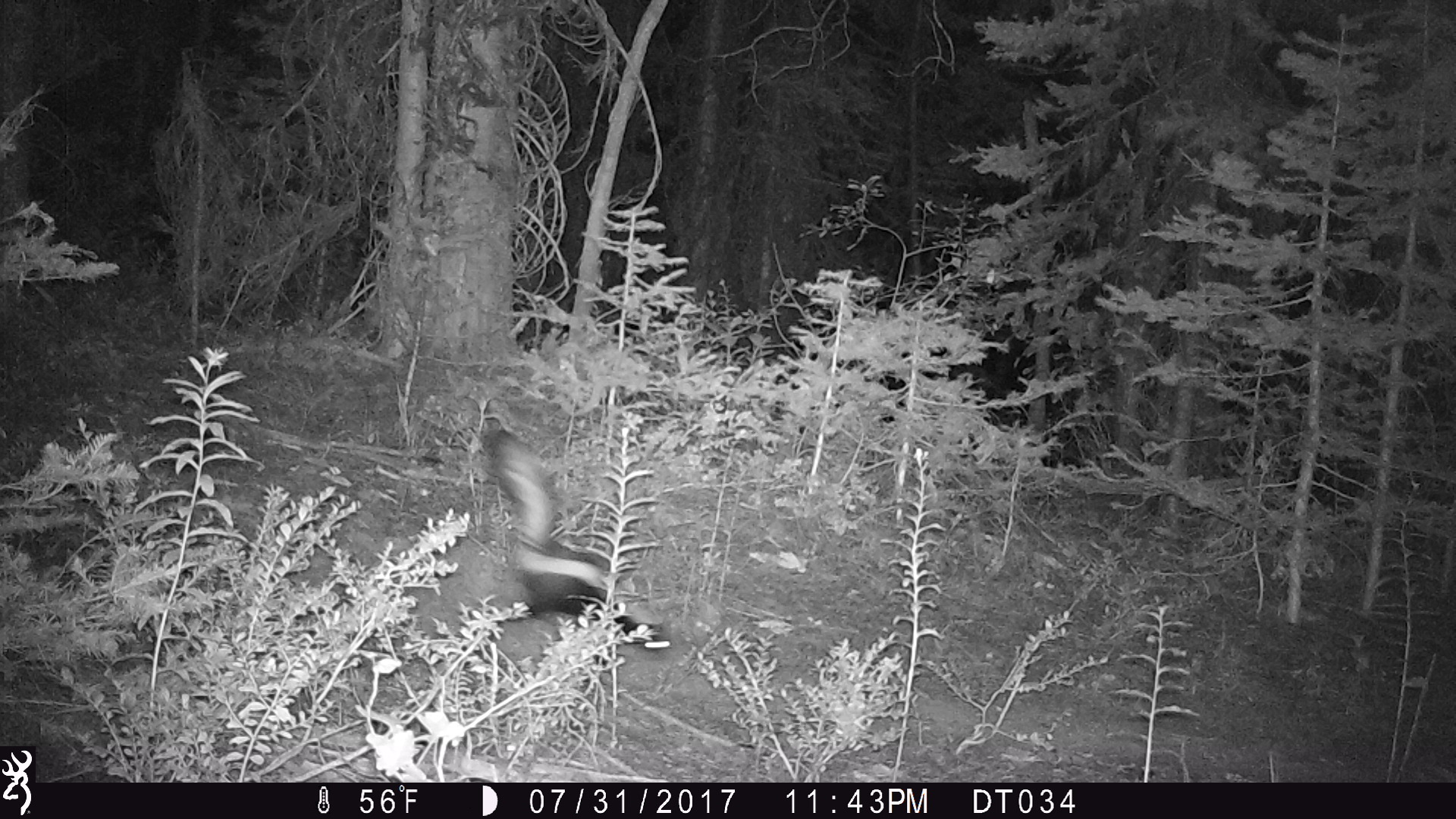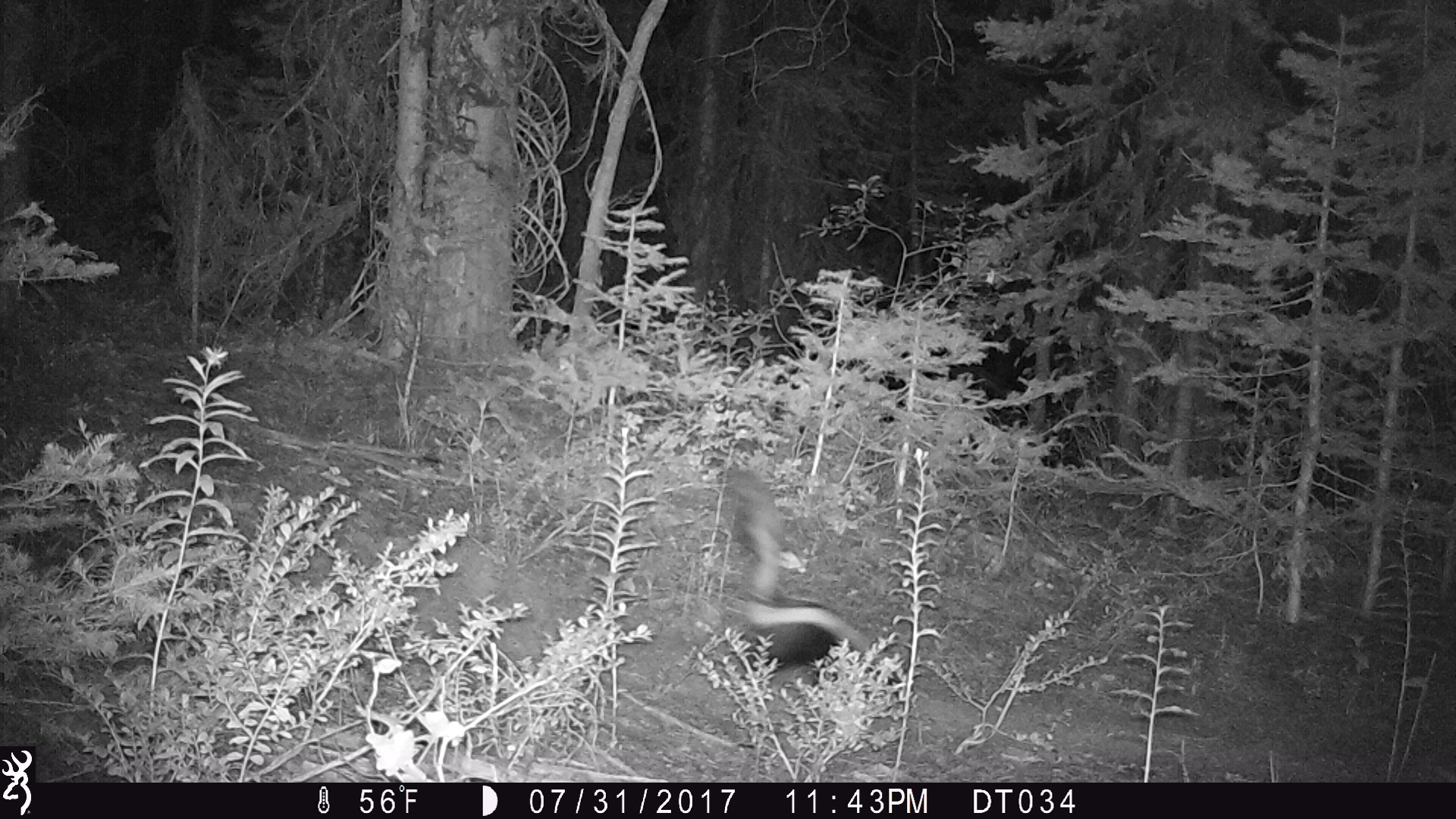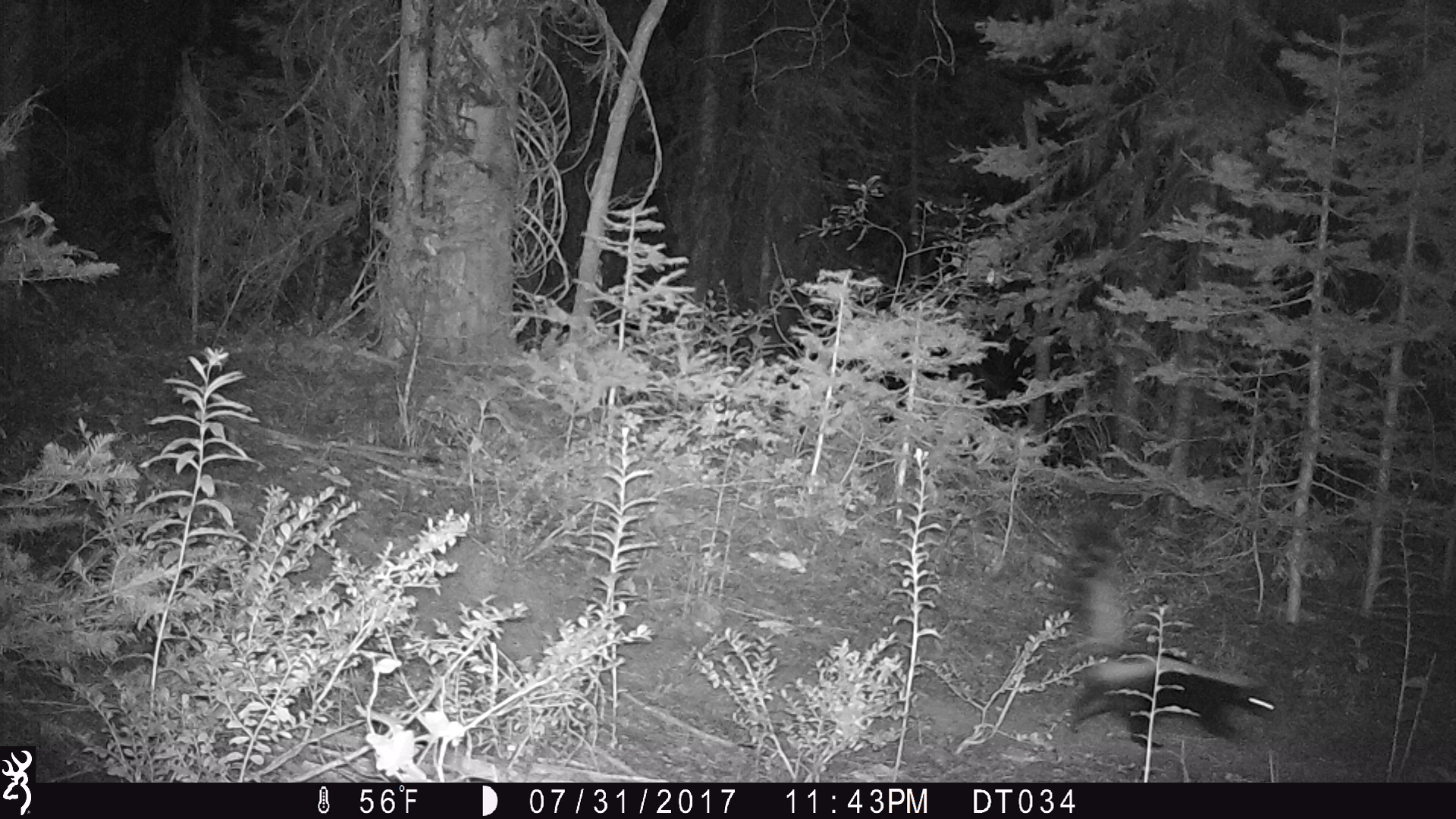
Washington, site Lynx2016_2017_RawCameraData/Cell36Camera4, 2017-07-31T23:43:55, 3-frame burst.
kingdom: Animalia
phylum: Chordata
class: Mammalia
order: Carnivora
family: Mephitidae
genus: Mephitis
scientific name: Mephitis mephitis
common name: striped skunk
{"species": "Mephitis mephitis (striped skunk)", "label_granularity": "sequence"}